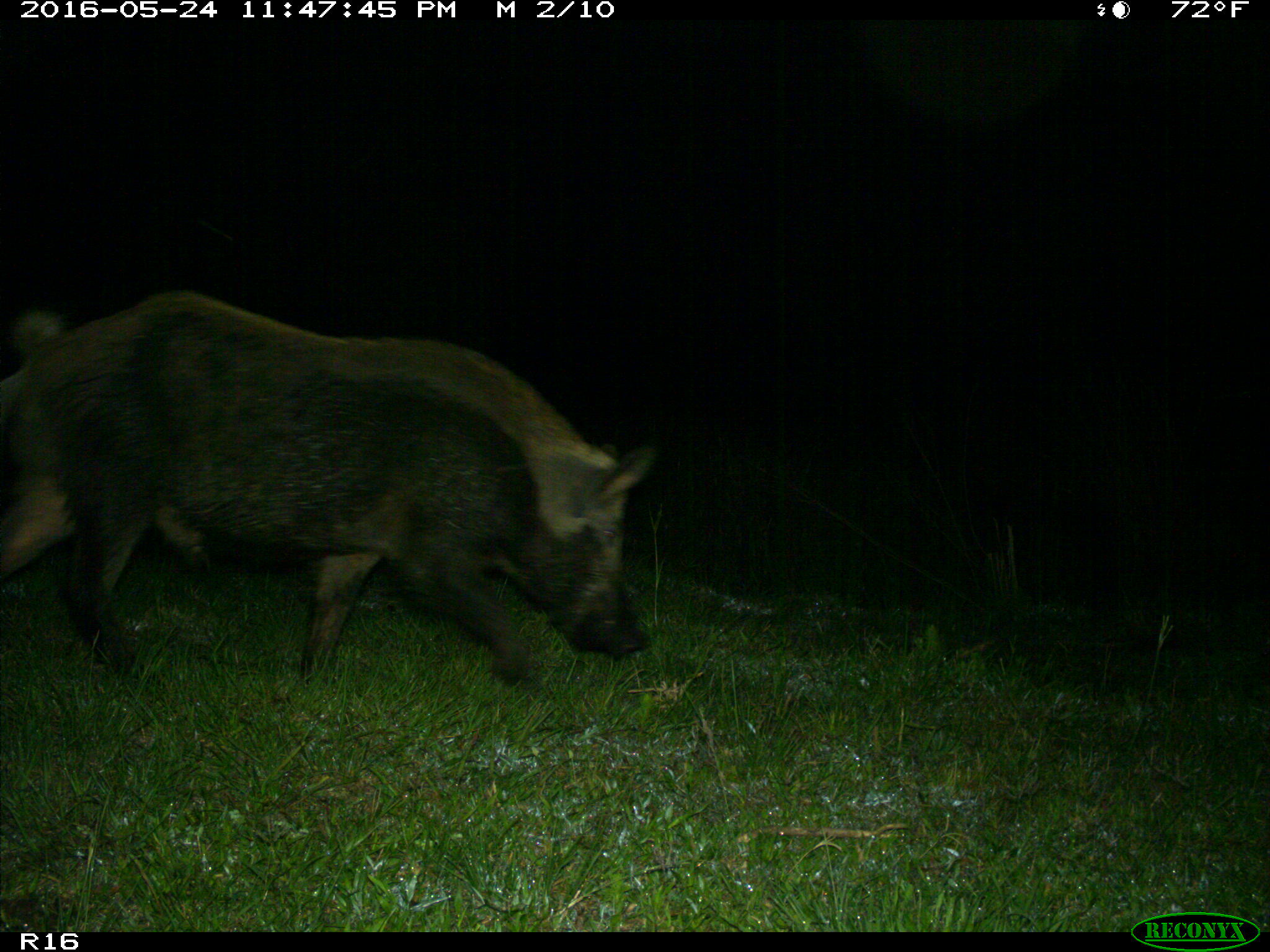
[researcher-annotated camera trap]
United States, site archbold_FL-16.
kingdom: Animalia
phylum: Chordata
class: Mammalia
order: Artiodactyla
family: Suidae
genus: Sus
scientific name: Sus scrofa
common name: wild boar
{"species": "Sus scrofa (wild boar)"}